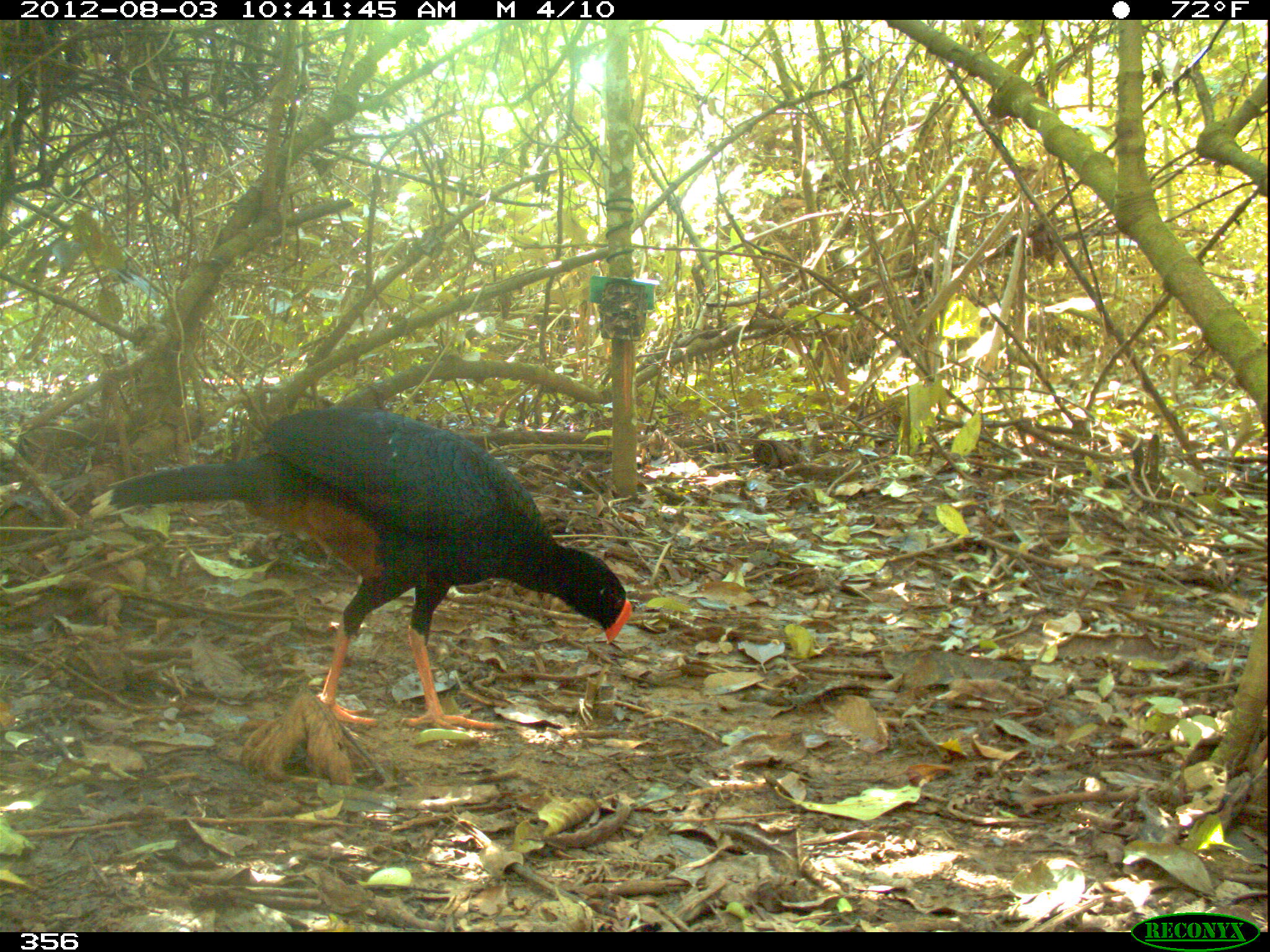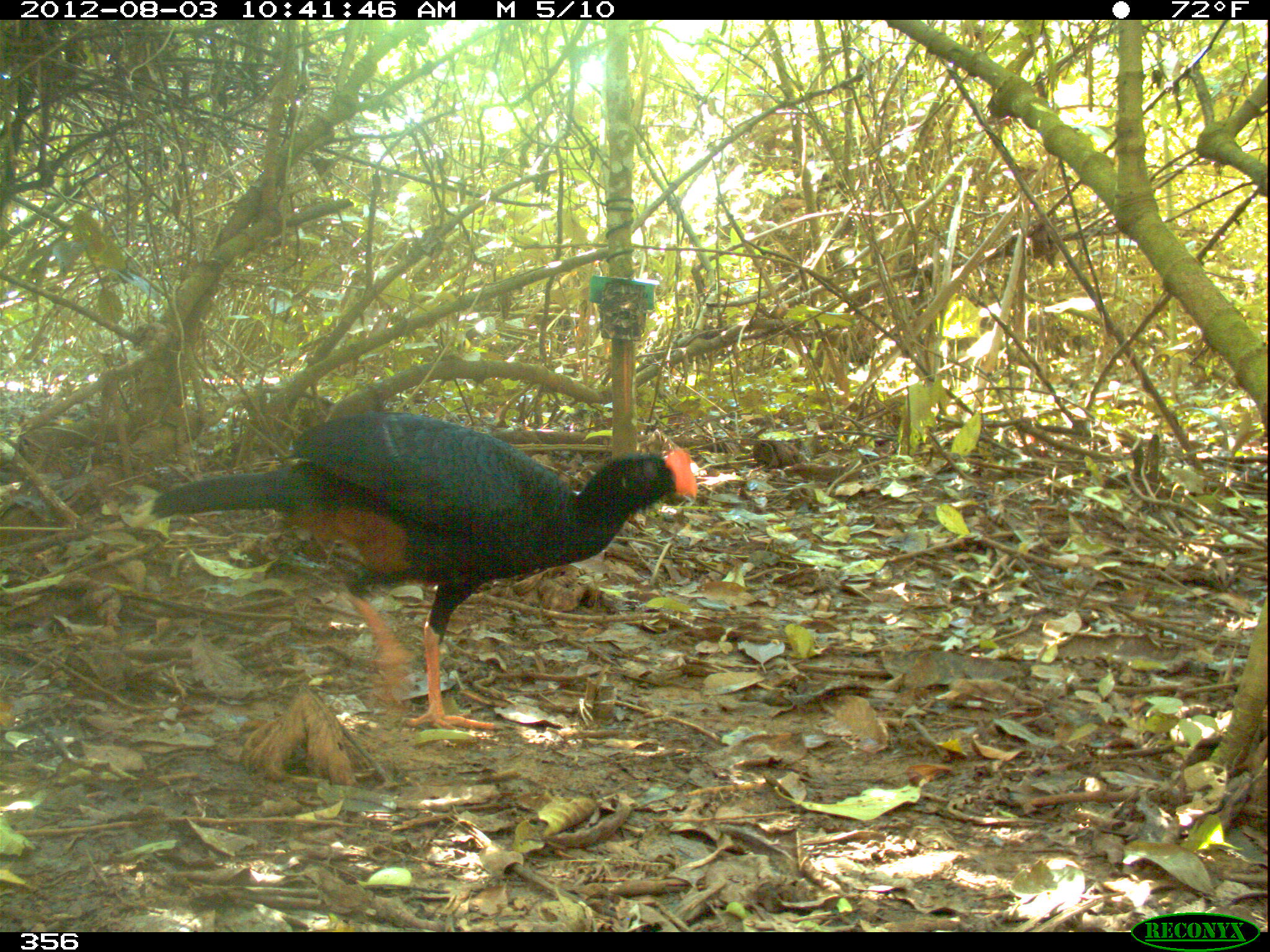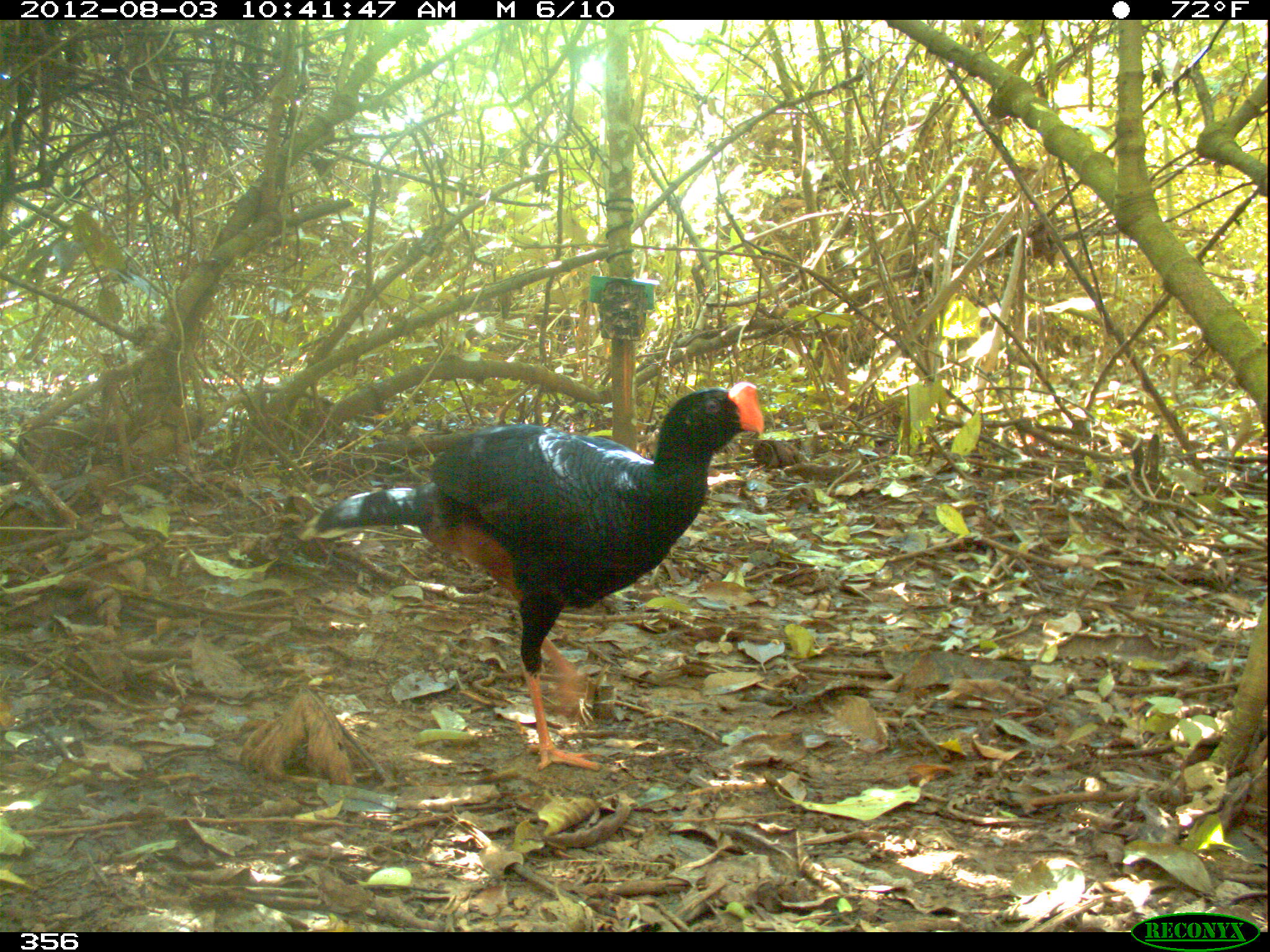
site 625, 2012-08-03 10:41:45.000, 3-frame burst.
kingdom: Animalia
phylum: Chordata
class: Aves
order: Galliformes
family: Cracidae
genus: Mitu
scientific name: Mitu tuberosum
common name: razor-billed curassow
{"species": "Mitu tuberosum (razor-billed curassow)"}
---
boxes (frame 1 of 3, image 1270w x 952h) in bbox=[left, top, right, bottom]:
mitu tuberosum: bbox=[89, 407, 632, 739]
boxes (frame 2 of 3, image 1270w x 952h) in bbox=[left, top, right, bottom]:
mitu tuberosum: bbox=[133, 411, 697, 731]